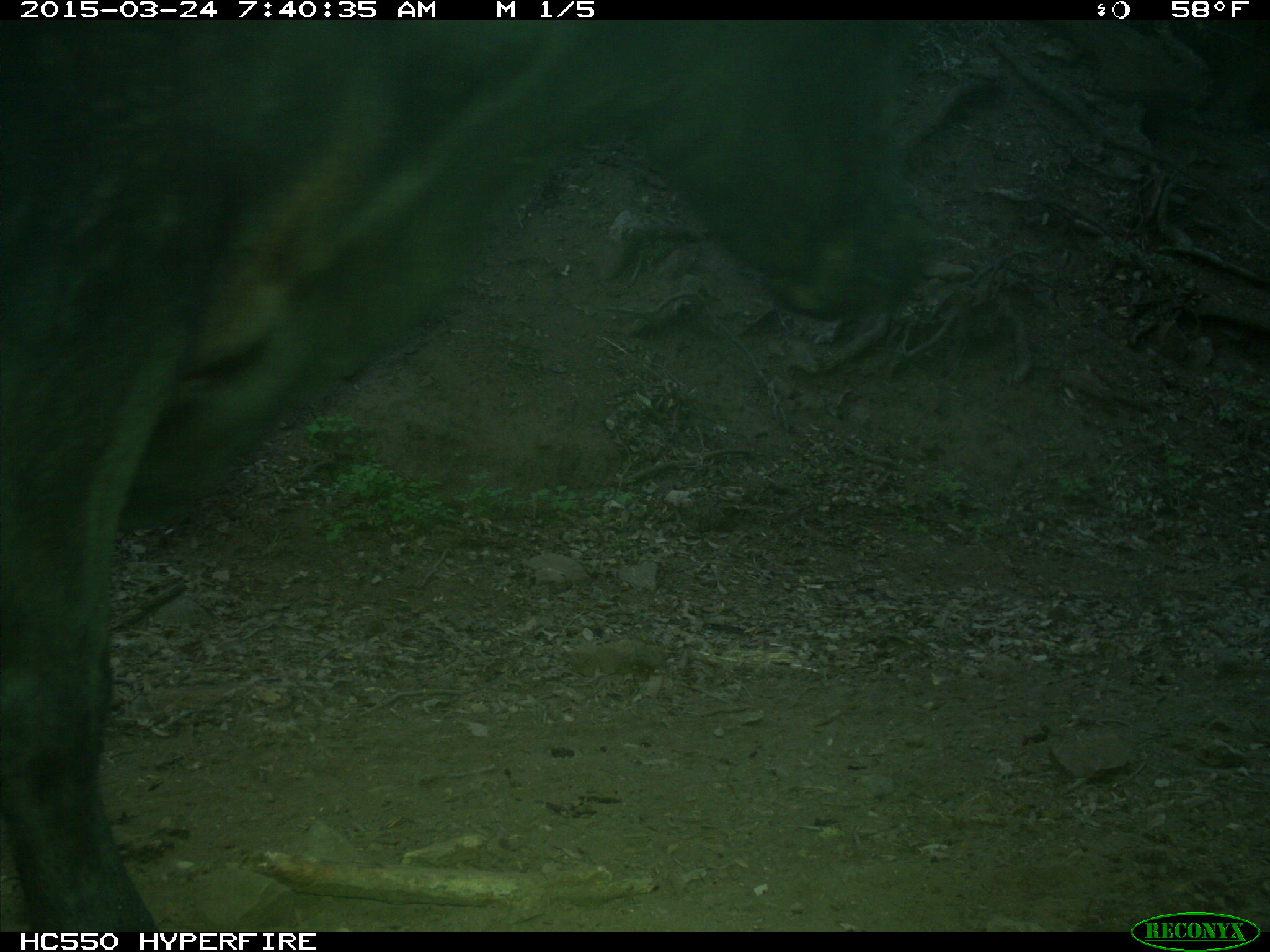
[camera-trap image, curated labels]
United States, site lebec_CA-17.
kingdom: Animalia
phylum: Chordata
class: Mammalia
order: Artiodactyla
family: Bovidae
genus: Bos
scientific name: Bos taurus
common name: domestic cow